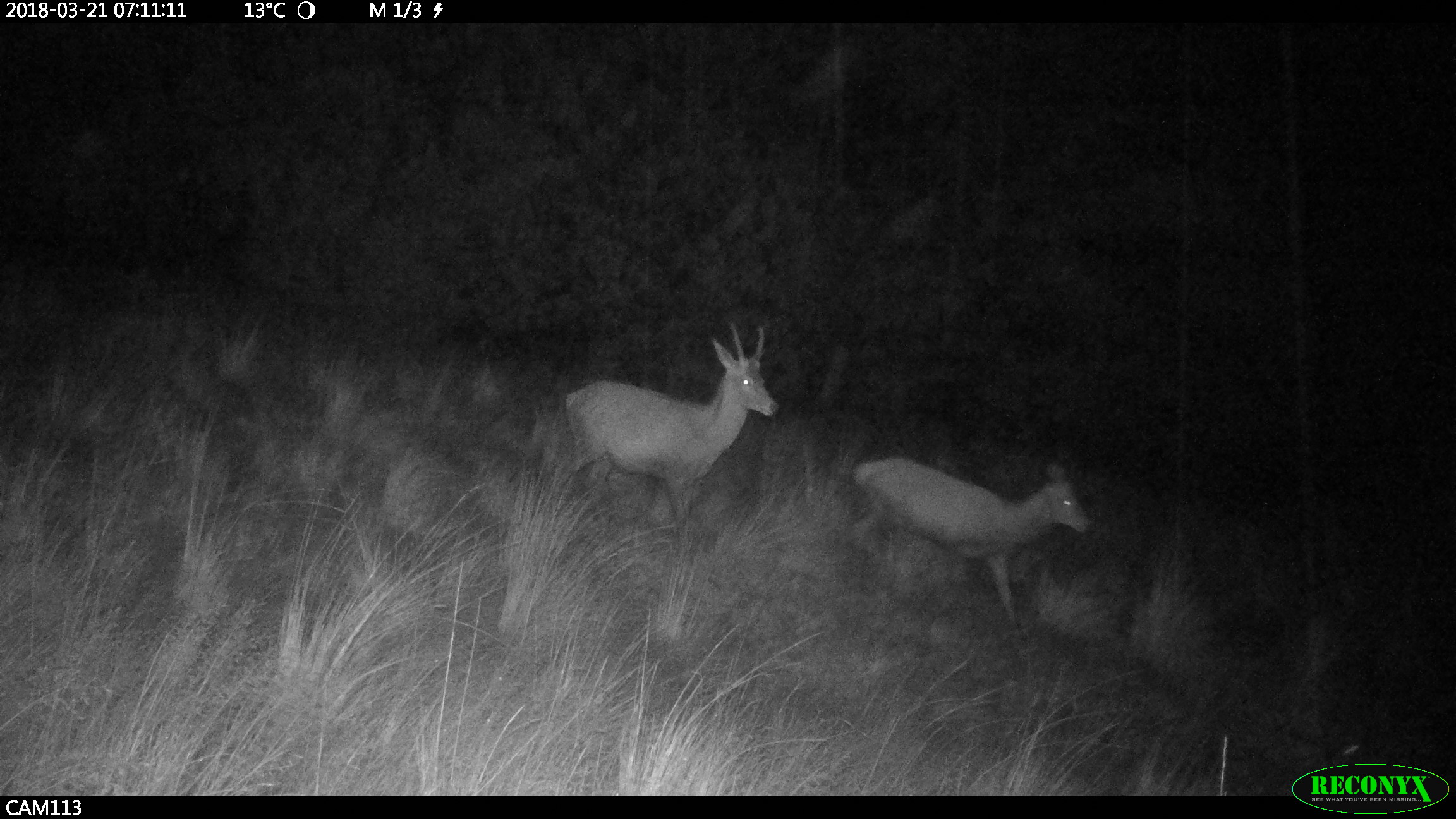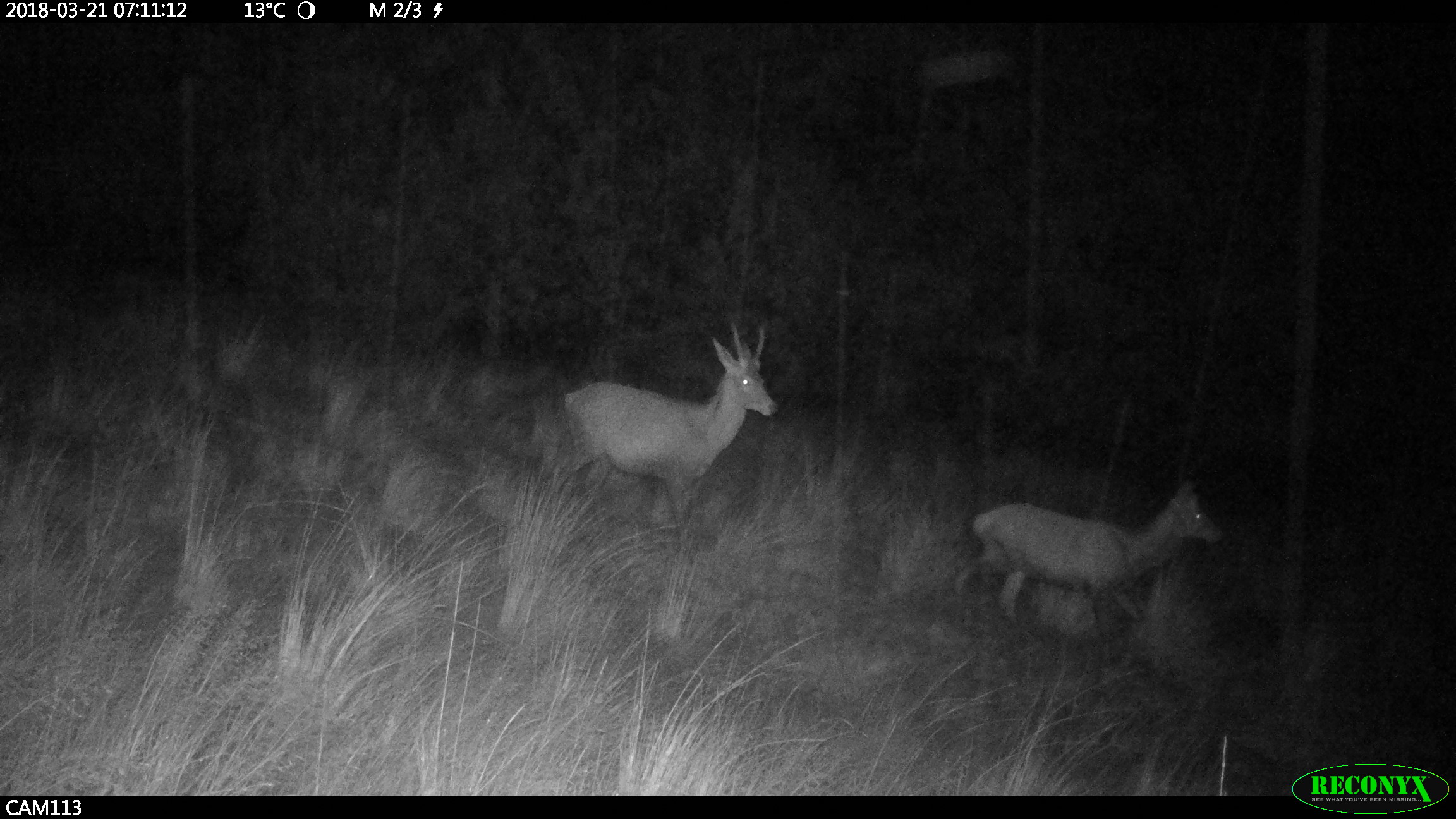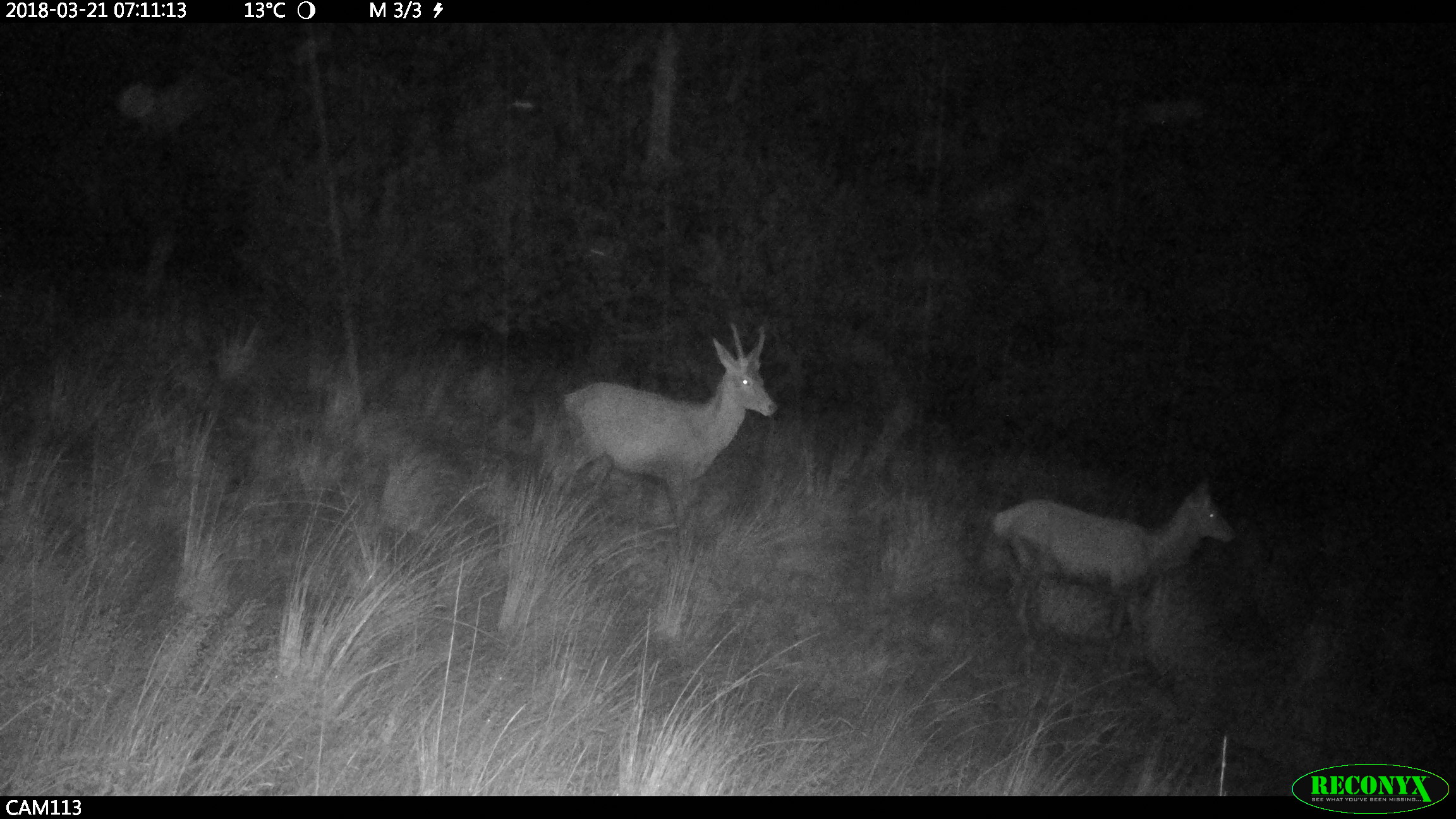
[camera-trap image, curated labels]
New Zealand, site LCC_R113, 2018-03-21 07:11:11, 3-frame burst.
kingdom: Animalia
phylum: Chordata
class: Mammalia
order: Artiodactyla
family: Cervidae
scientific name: Cervidae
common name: deer